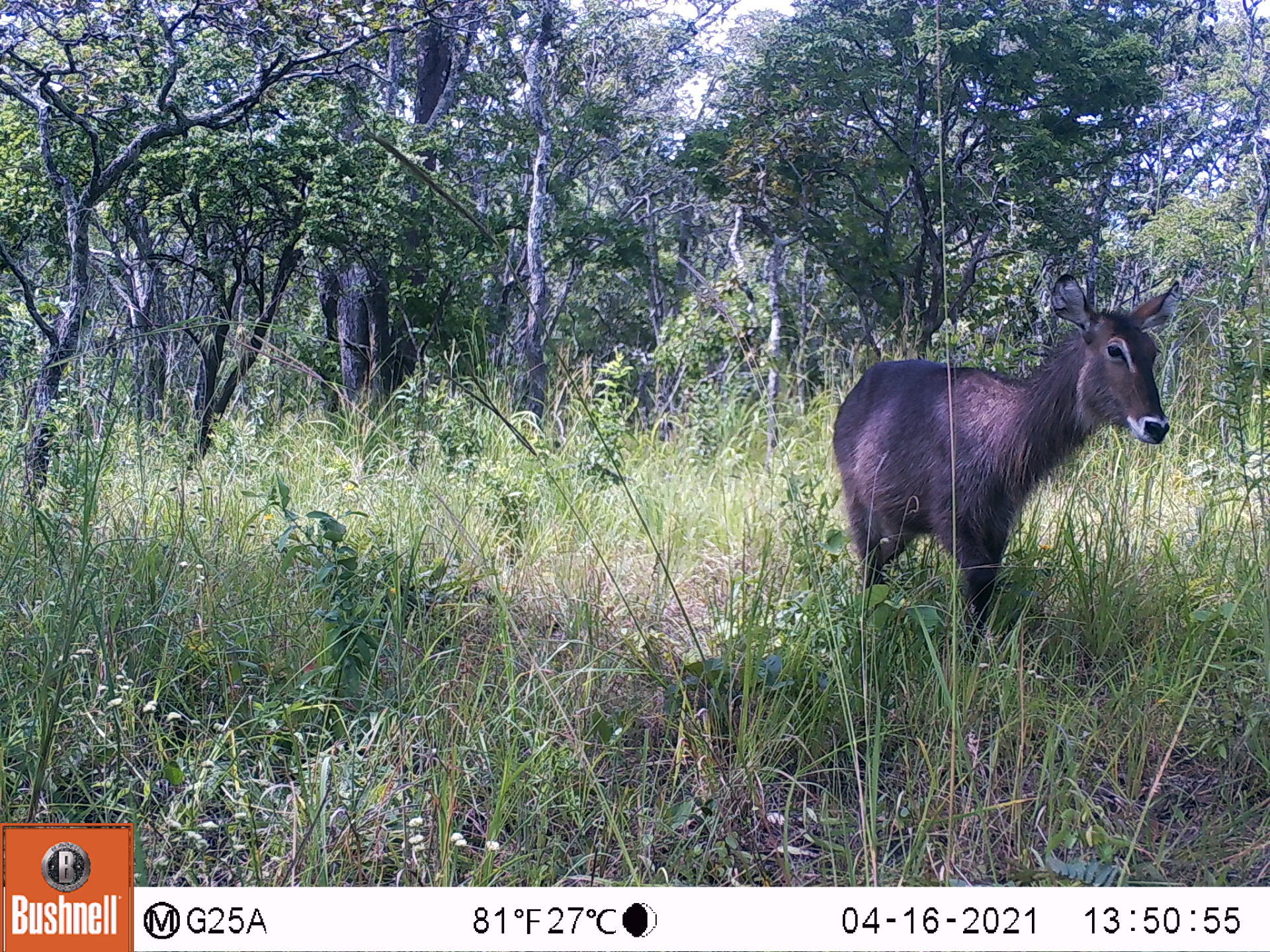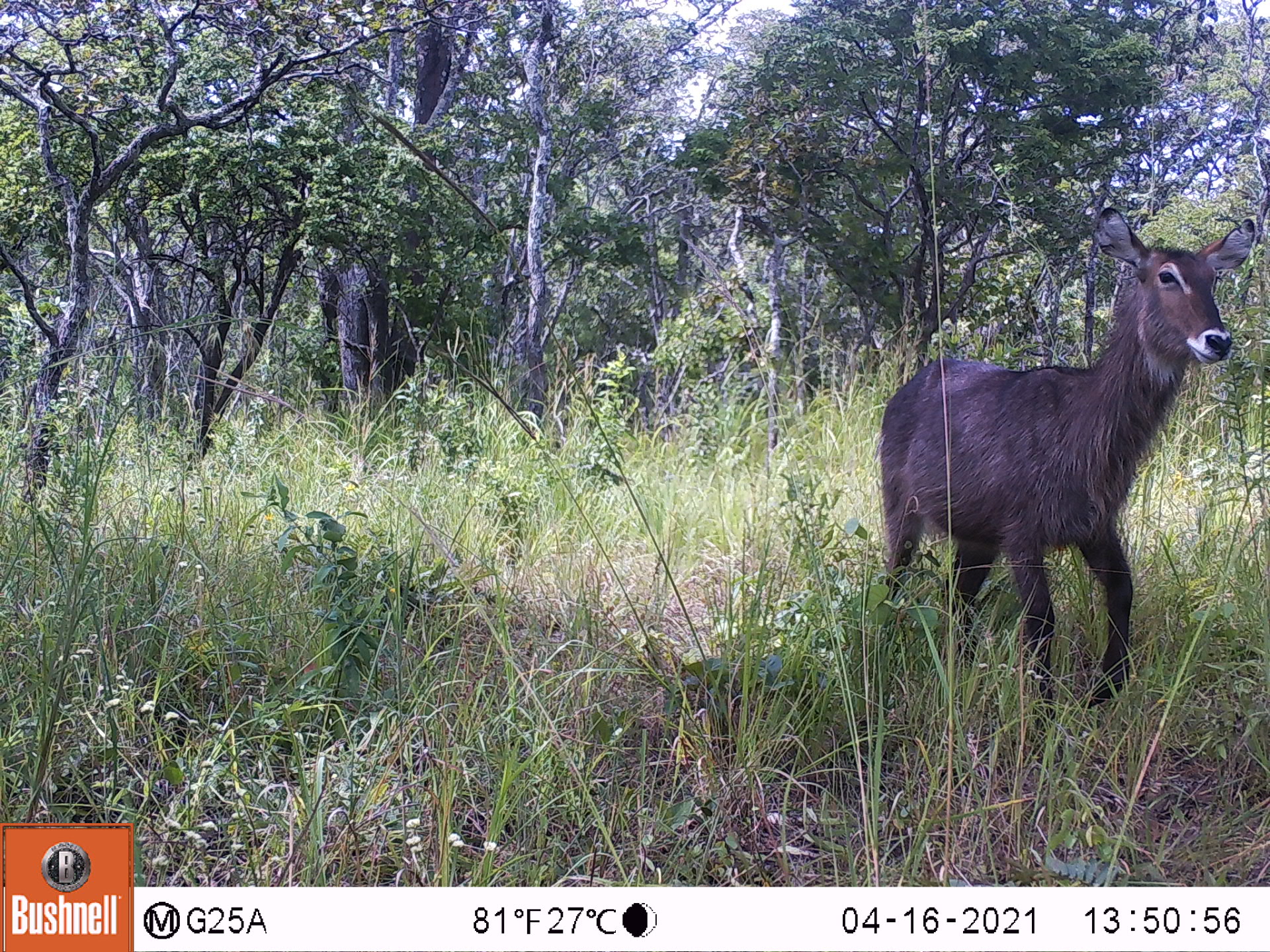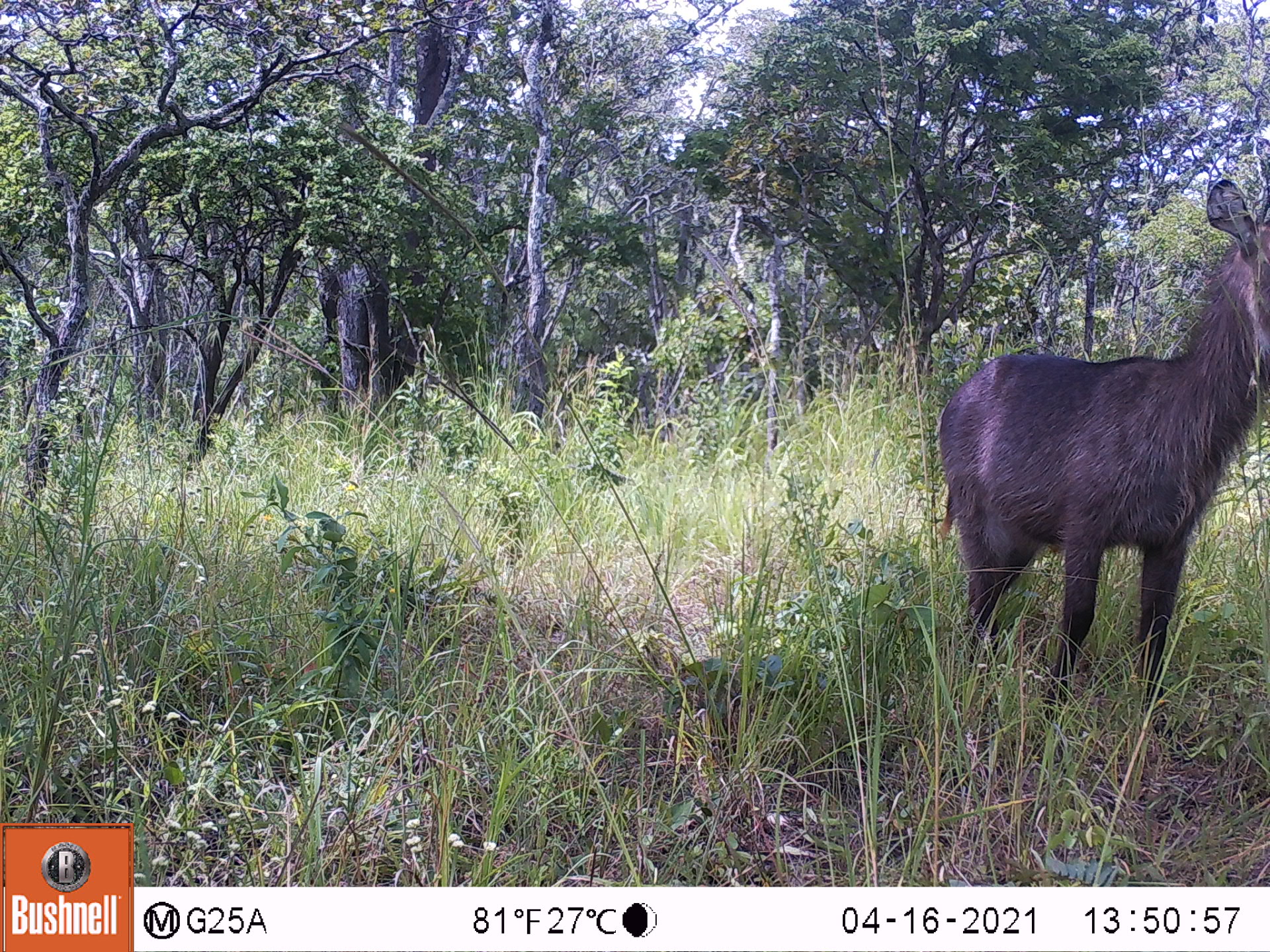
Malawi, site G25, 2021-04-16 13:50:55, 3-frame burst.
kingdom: Animalia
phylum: Chordata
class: Mammalia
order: Artiodactyla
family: Bovidae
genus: Kobus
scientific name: Kobus ellipsiprymnus ellipsiprymnus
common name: common waterbuck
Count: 1.